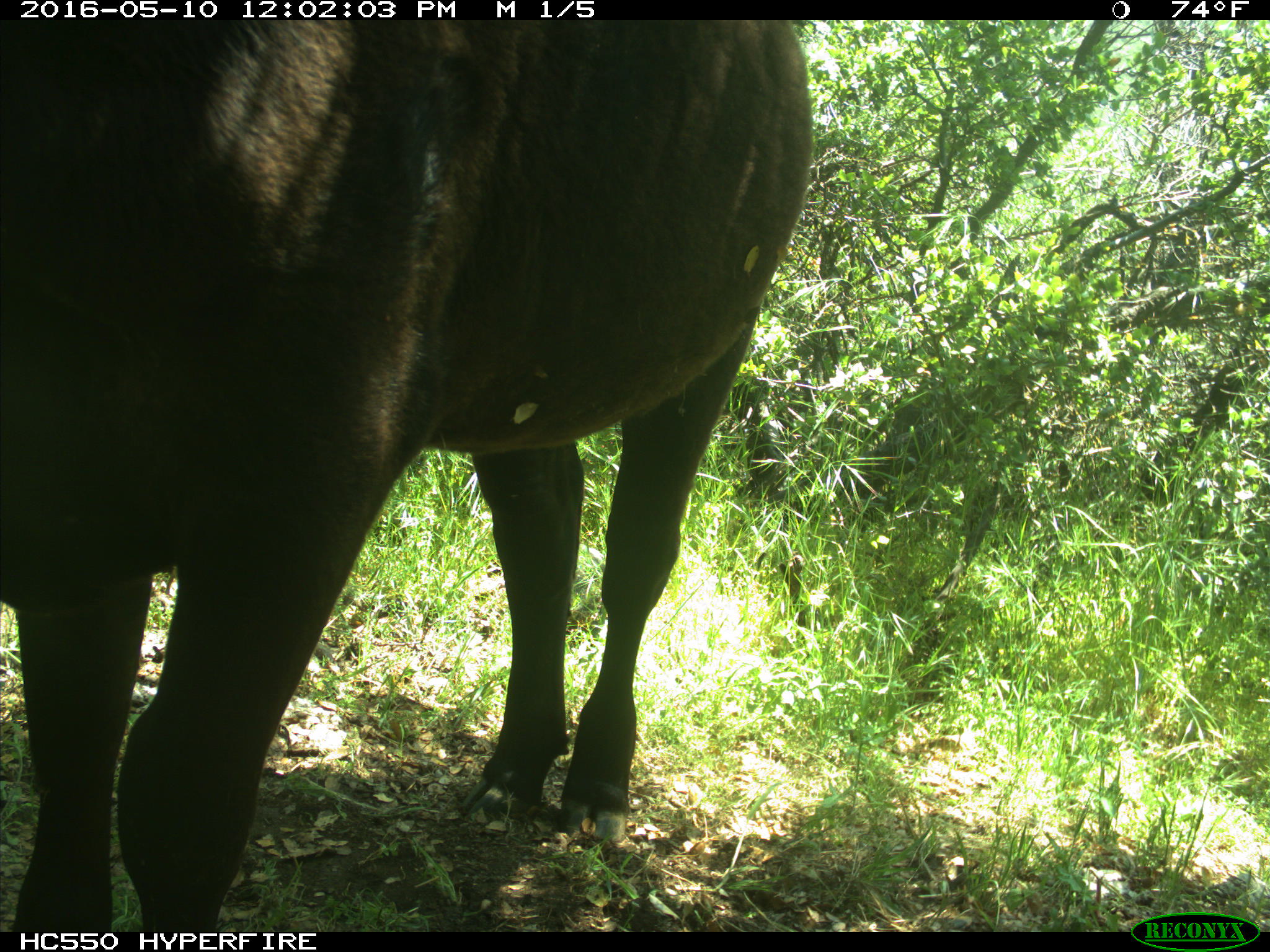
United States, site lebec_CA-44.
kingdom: Animalia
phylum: Chordata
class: Mammalia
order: Artiodactyla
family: Bovidae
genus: Bos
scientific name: Bos taurus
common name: domestic cow